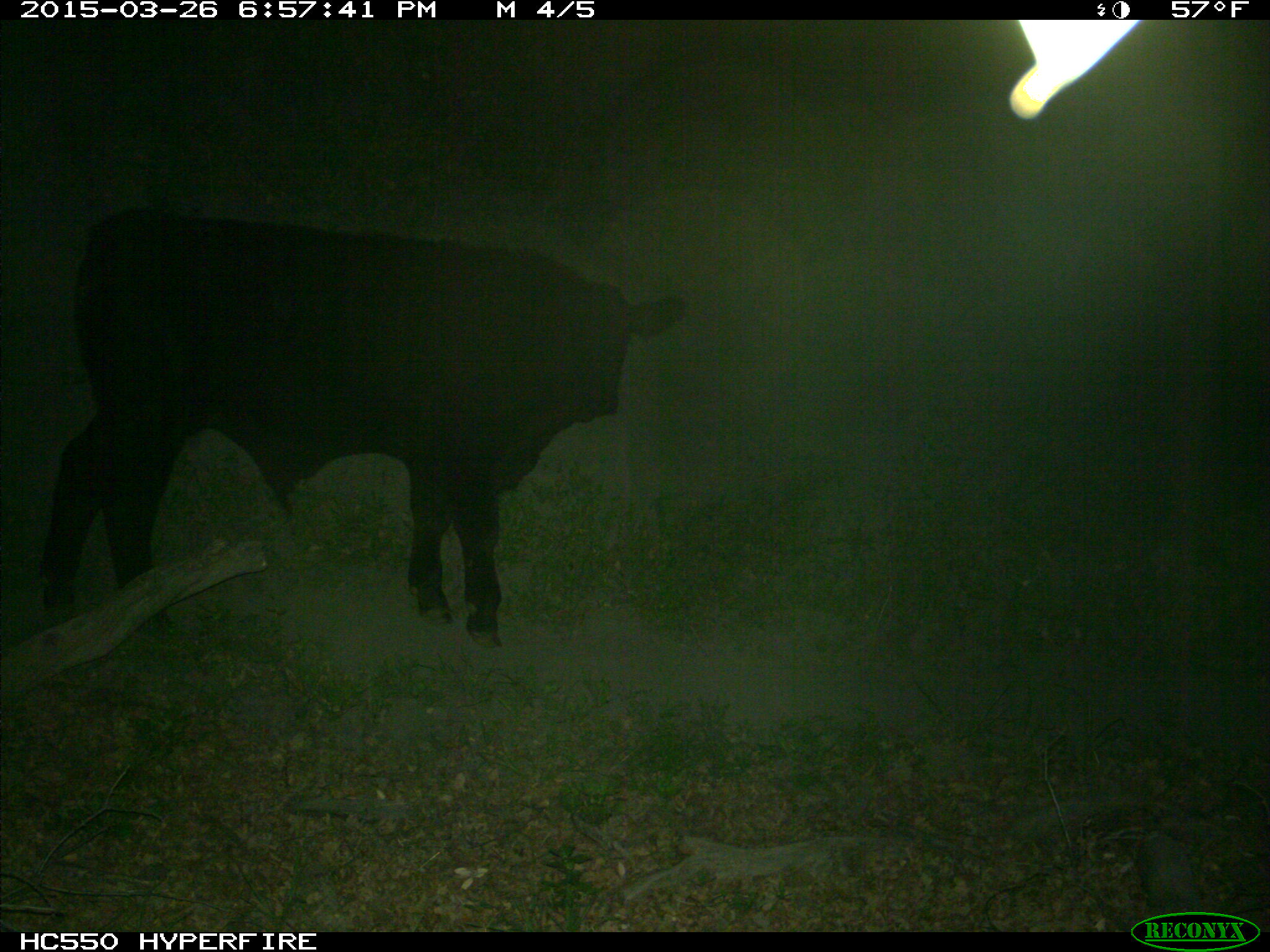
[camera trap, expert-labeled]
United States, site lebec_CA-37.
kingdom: Animalia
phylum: Chordata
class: Mammalia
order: Artiodactyla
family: Bovidae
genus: Bos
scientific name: Bos taurus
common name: domestic cow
Bos taurus (domestic cow).